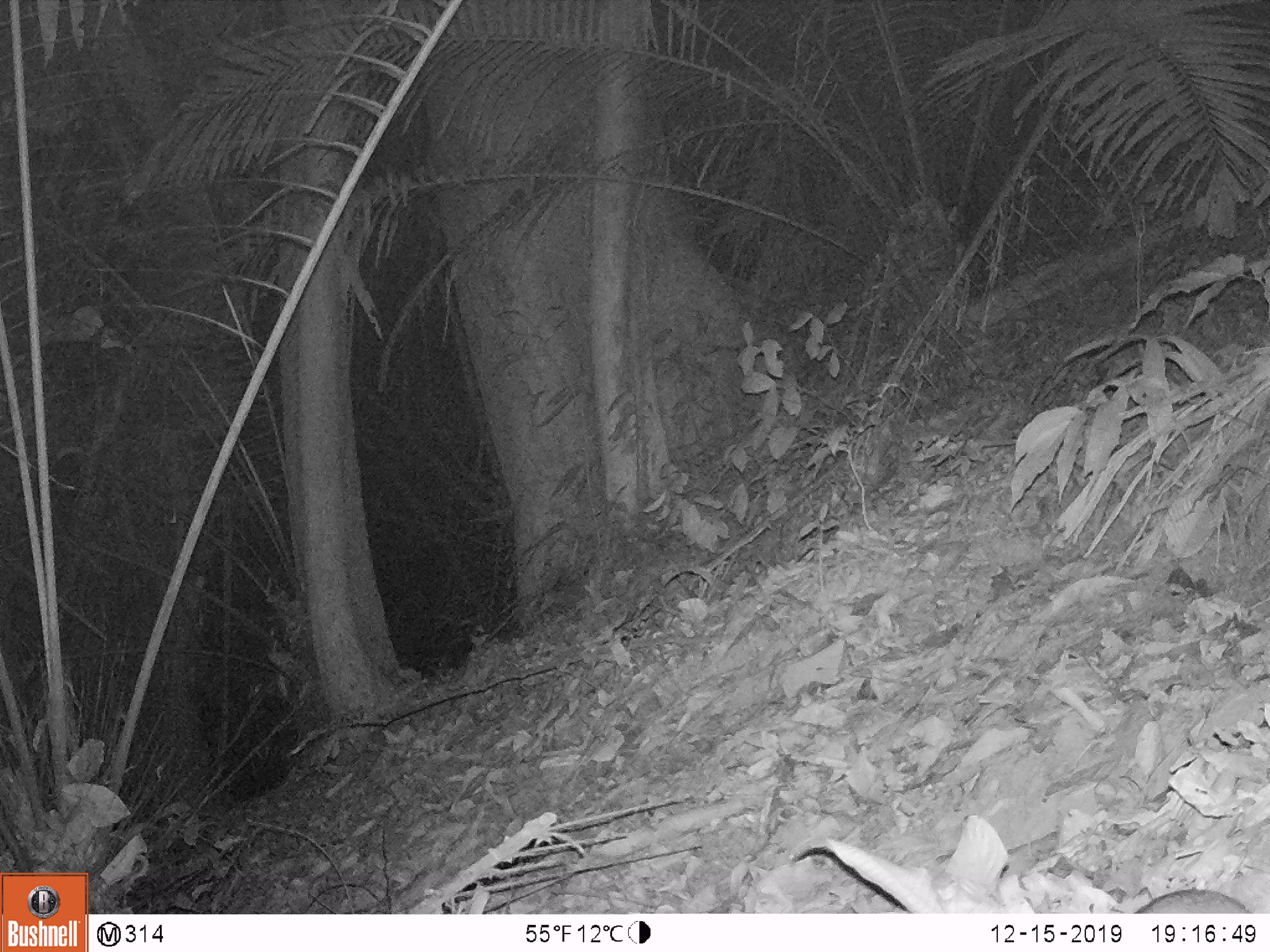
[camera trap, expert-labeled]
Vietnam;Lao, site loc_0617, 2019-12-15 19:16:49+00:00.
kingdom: Animalia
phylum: Chordata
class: Mammalia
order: Rodentia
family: Muridae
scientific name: Muridae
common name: old-world mice and rats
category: unidentified murid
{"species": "unidentified murid (old-world mice and rats) (Muridae)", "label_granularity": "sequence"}